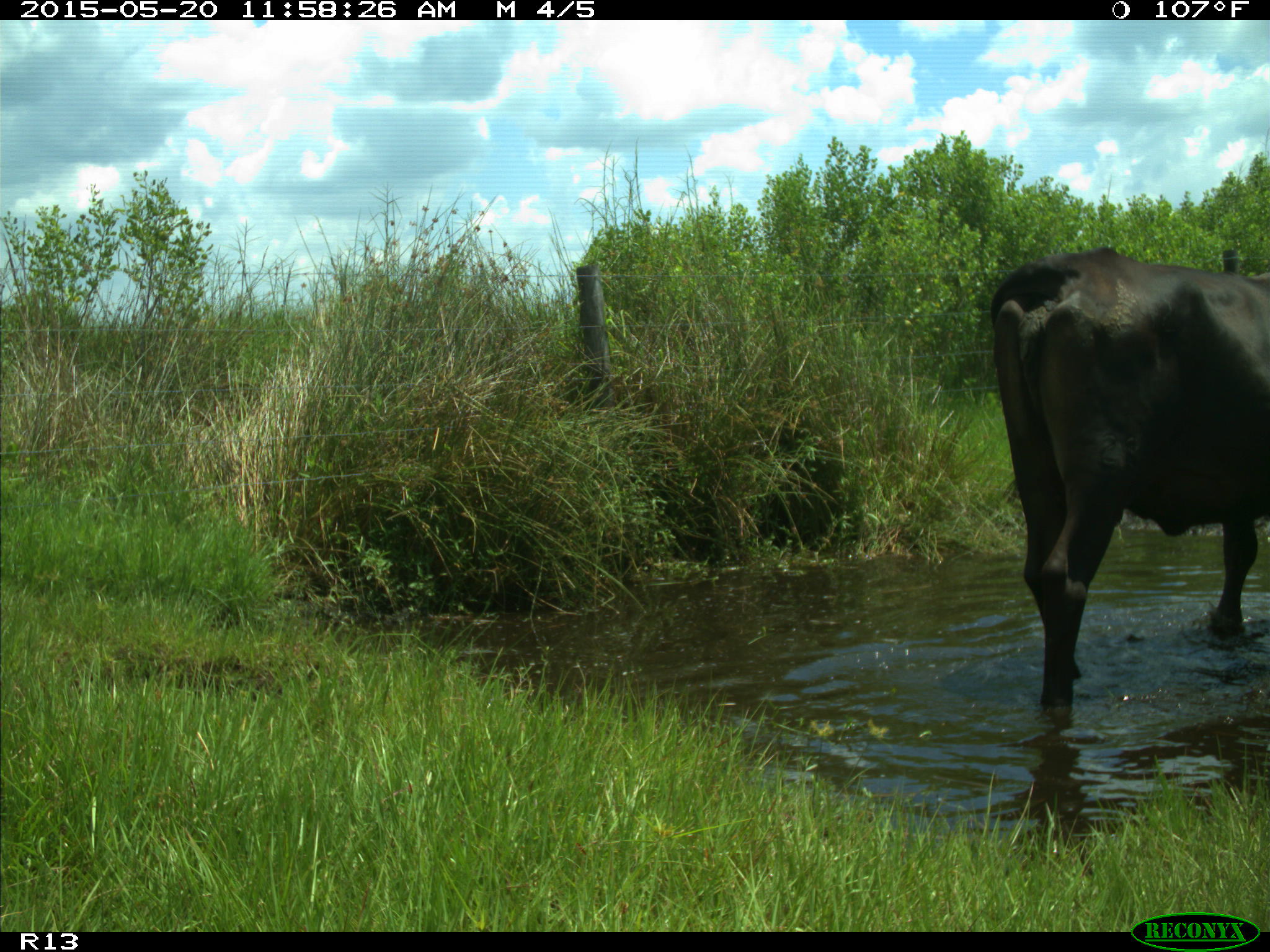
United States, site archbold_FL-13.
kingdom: Animalia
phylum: Chordata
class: Mammalia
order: Artiodactyla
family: Bovidae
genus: Bos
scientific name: Bos taurus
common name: domestic cow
Bos taurus (domestic cow).